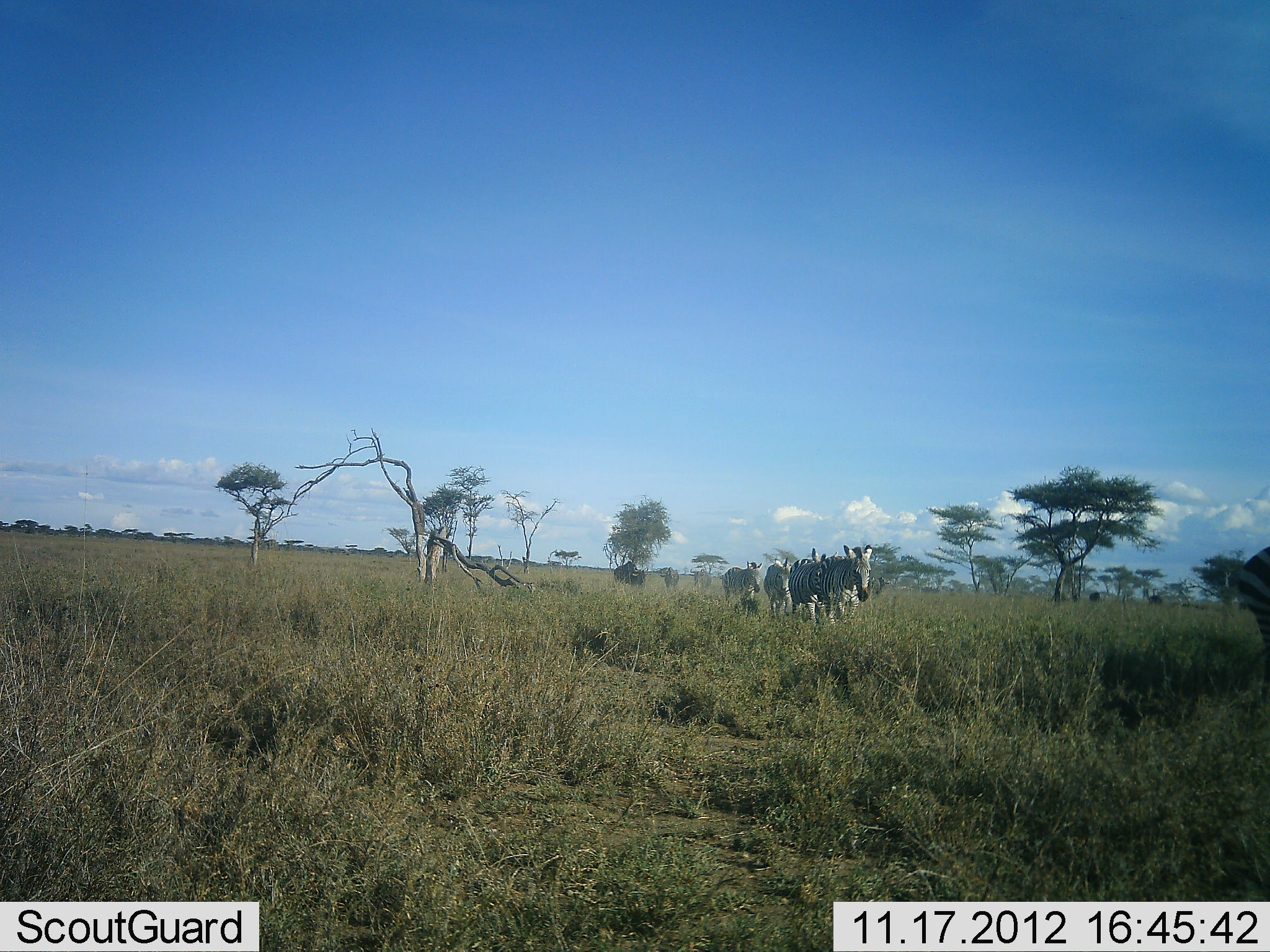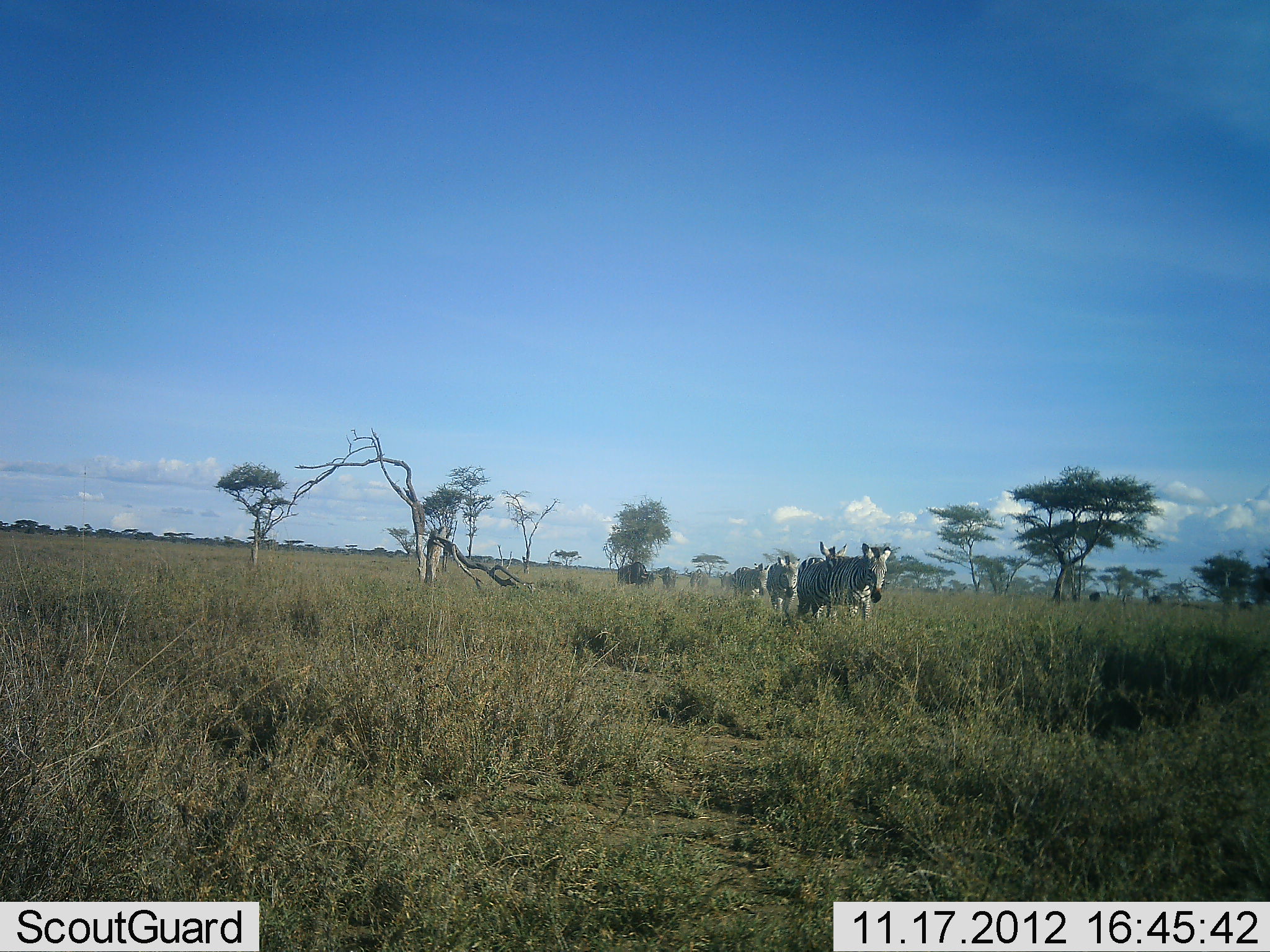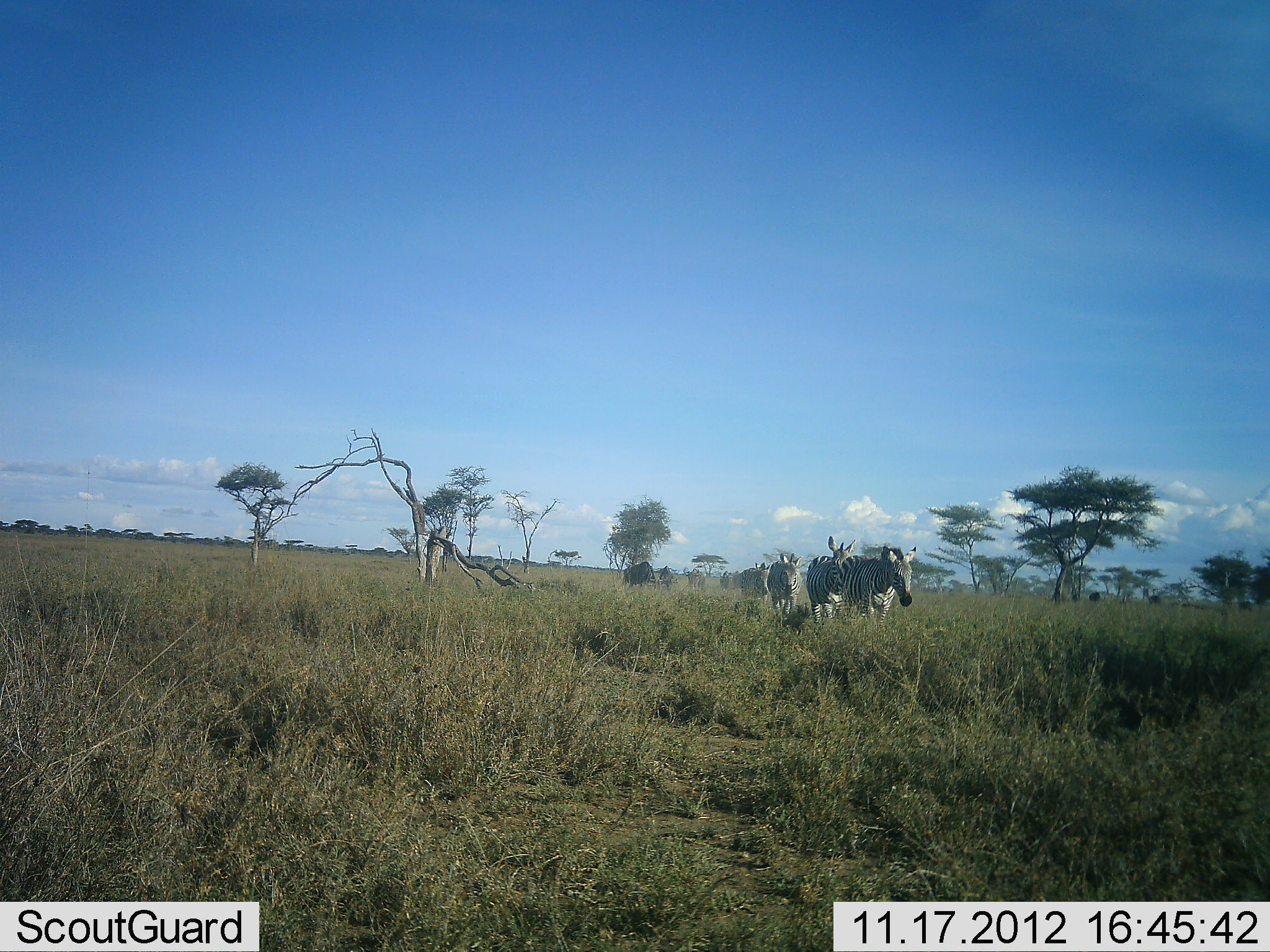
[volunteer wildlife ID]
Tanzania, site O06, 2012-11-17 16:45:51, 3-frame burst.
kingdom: Animalia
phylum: Chordata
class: Mammalia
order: Perissodactyla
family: Equidae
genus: Equus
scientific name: Equus quagga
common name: plains zebra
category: zebra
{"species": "zebra (plains zebra) (Equus quagga)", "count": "5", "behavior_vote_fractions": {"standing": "0%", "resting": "0%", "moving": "100%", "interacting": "6%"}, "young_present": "0%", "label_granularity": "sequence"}